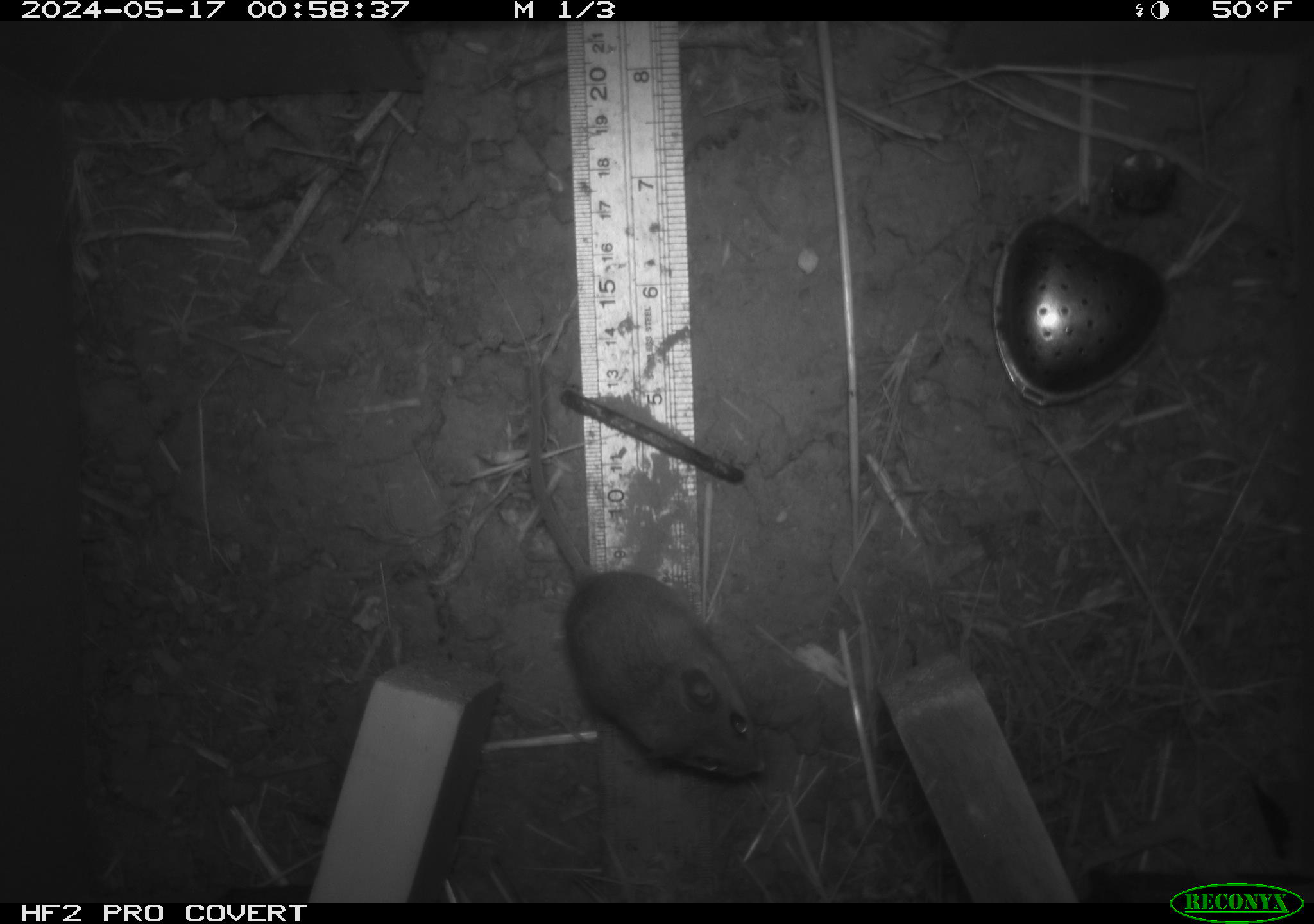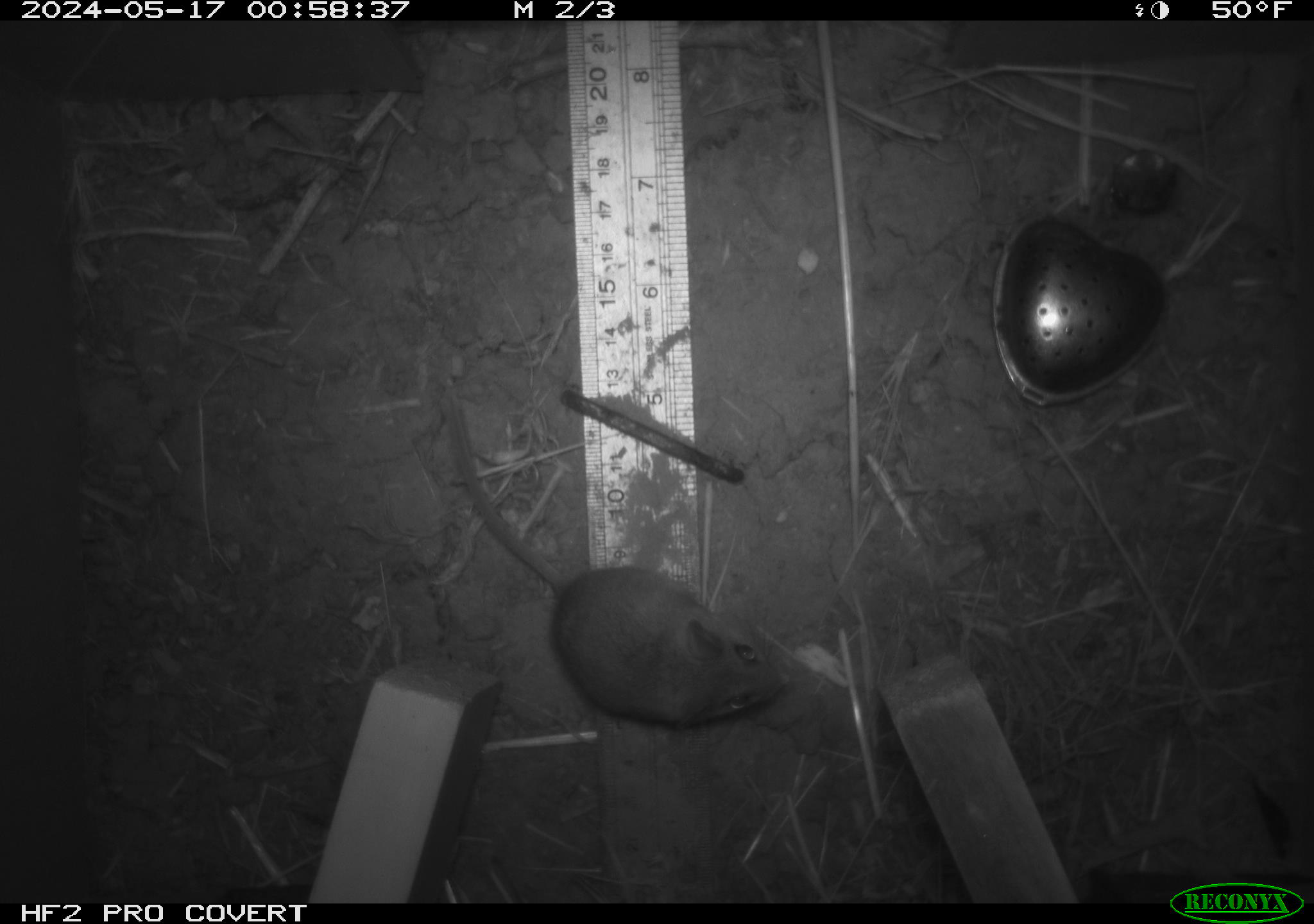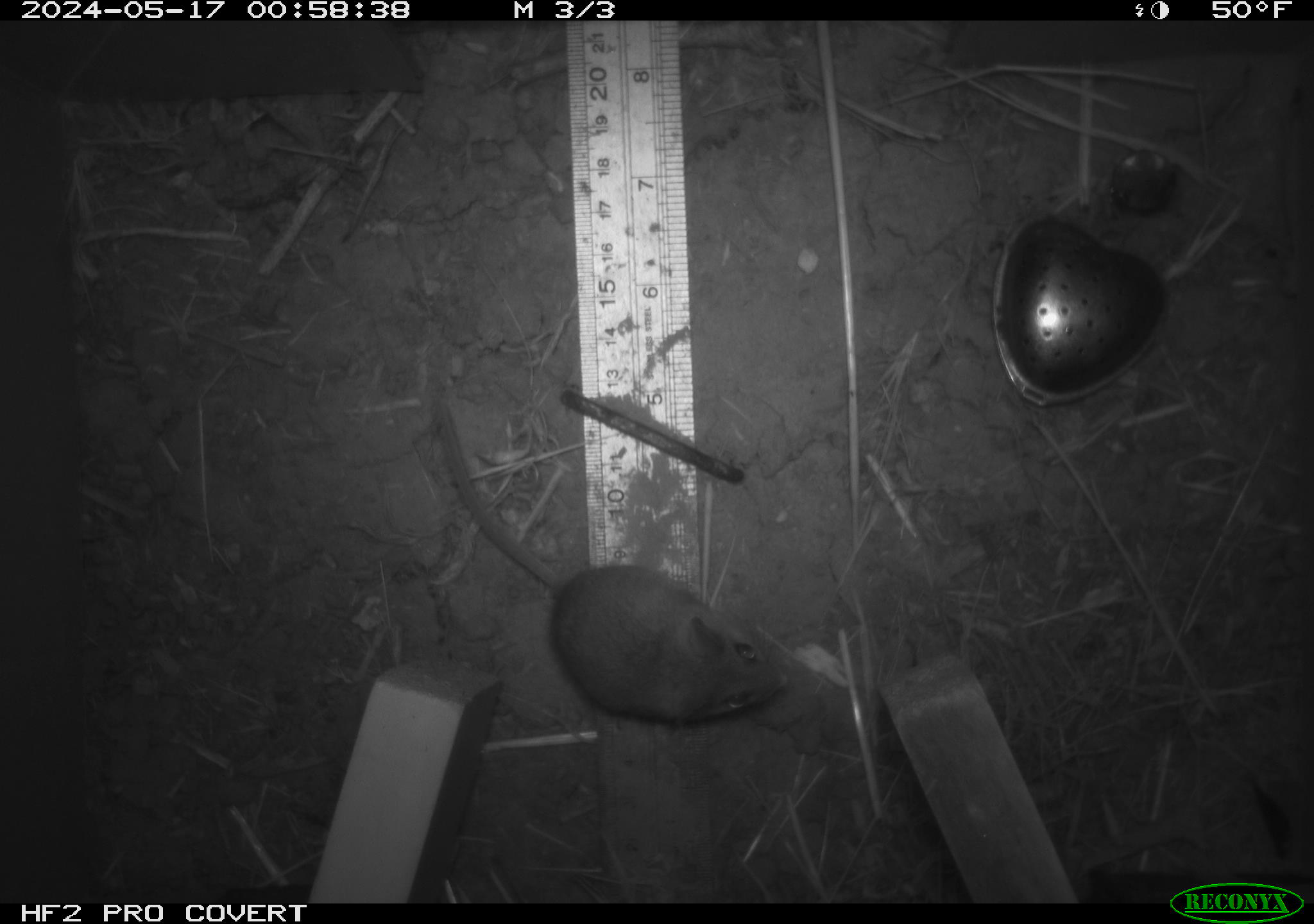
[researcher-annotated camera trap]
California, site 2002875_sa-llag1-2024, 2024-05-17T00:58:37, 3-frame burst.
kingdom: Animalia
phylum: Chordata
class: Mammalia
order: Rodentia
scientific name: Rodentia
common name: mouse species